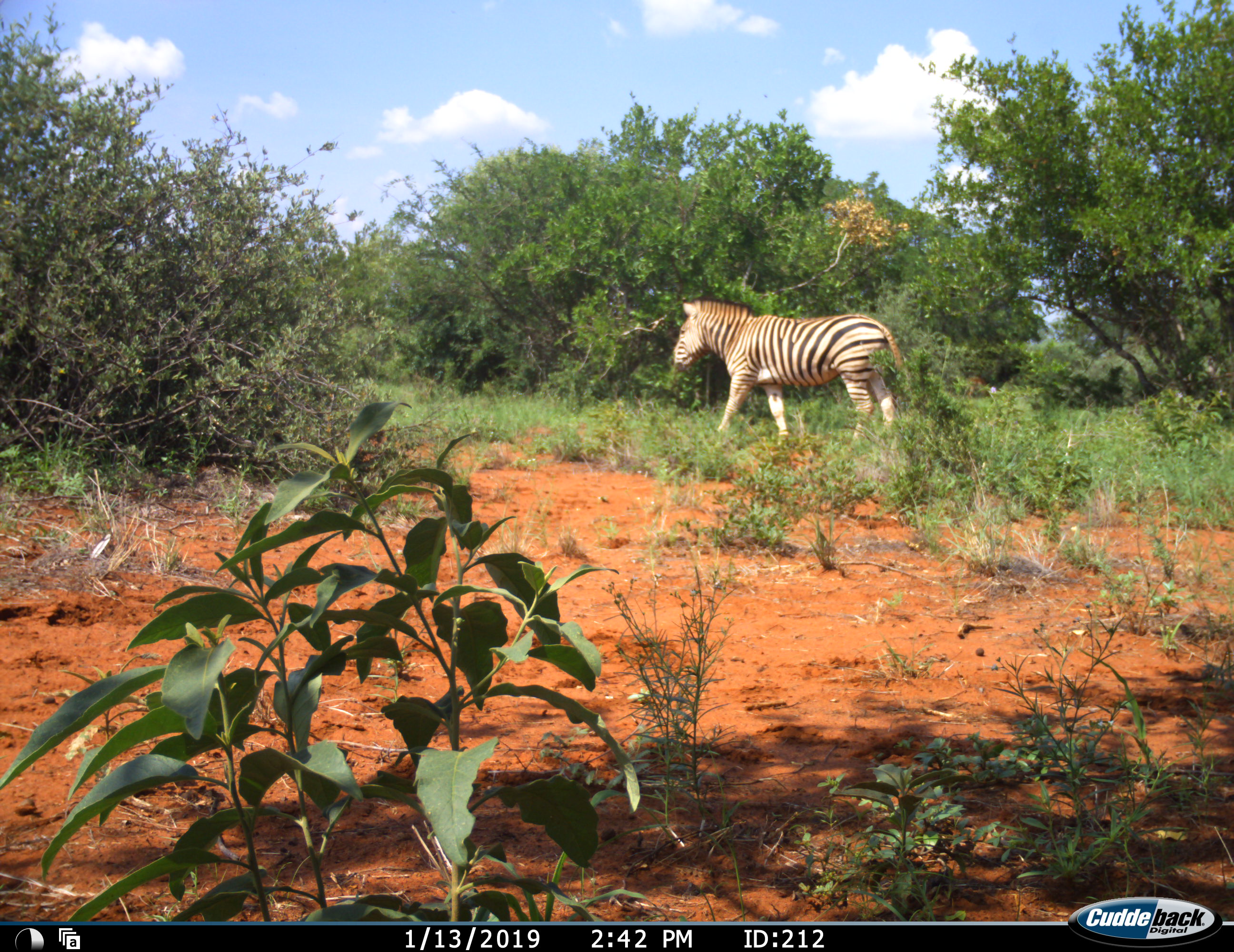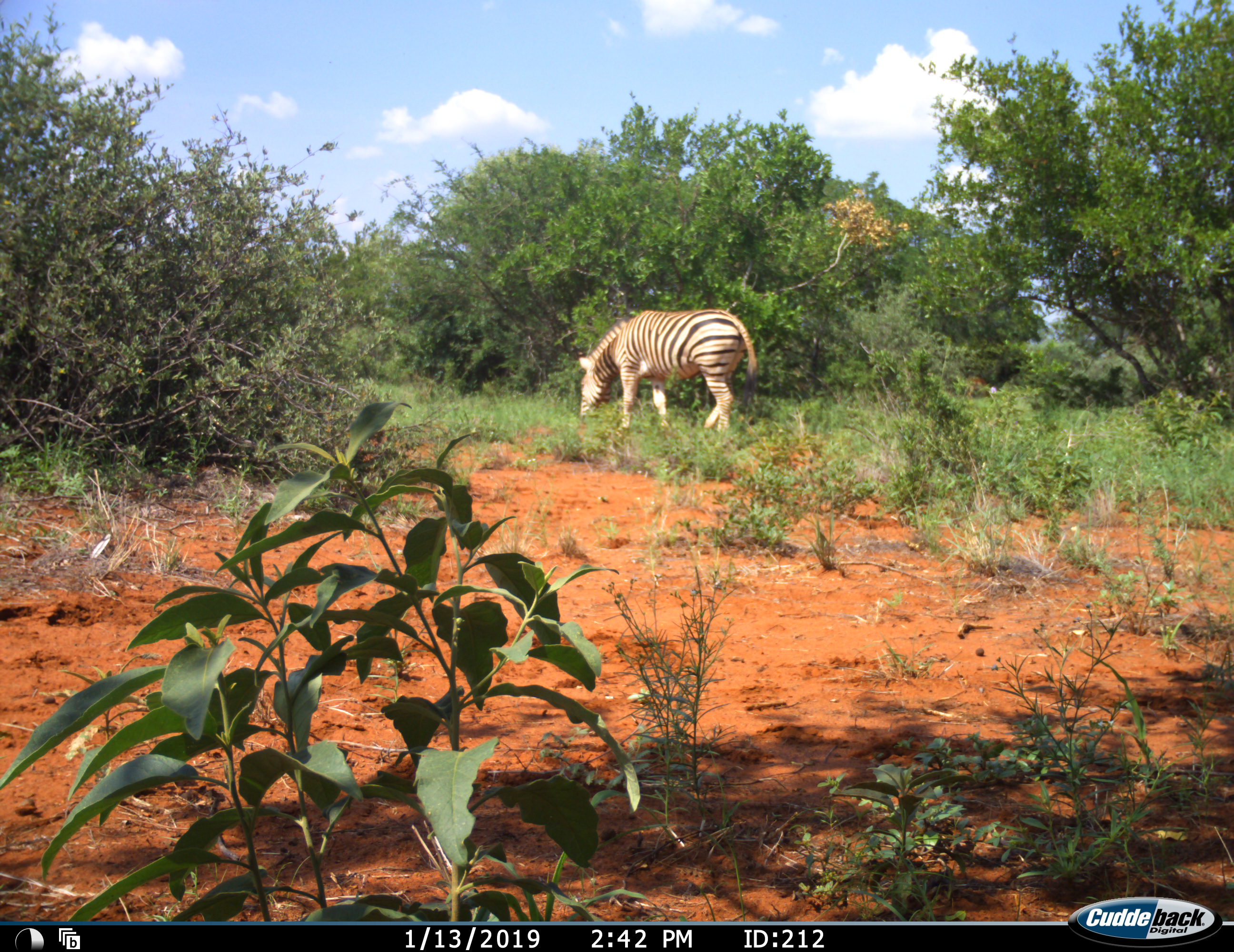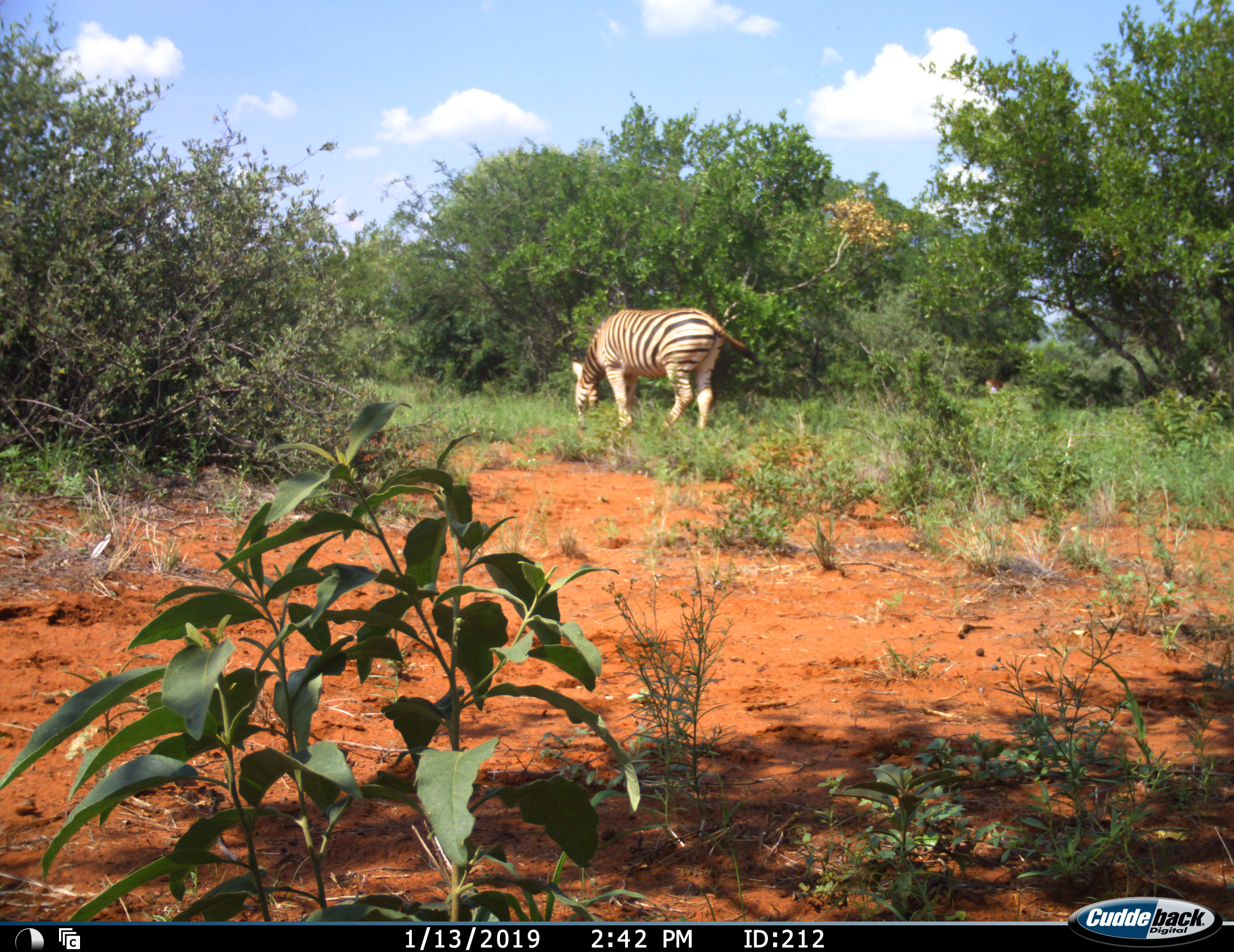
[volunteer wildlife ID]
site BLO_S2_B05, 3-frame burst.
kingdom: Animalia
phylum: Chordata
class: Mammalia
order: Perissodactyla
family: Equidae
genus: Equus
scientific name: Equus quagga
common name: plains zebra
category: zebraplains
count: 1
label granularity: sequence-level